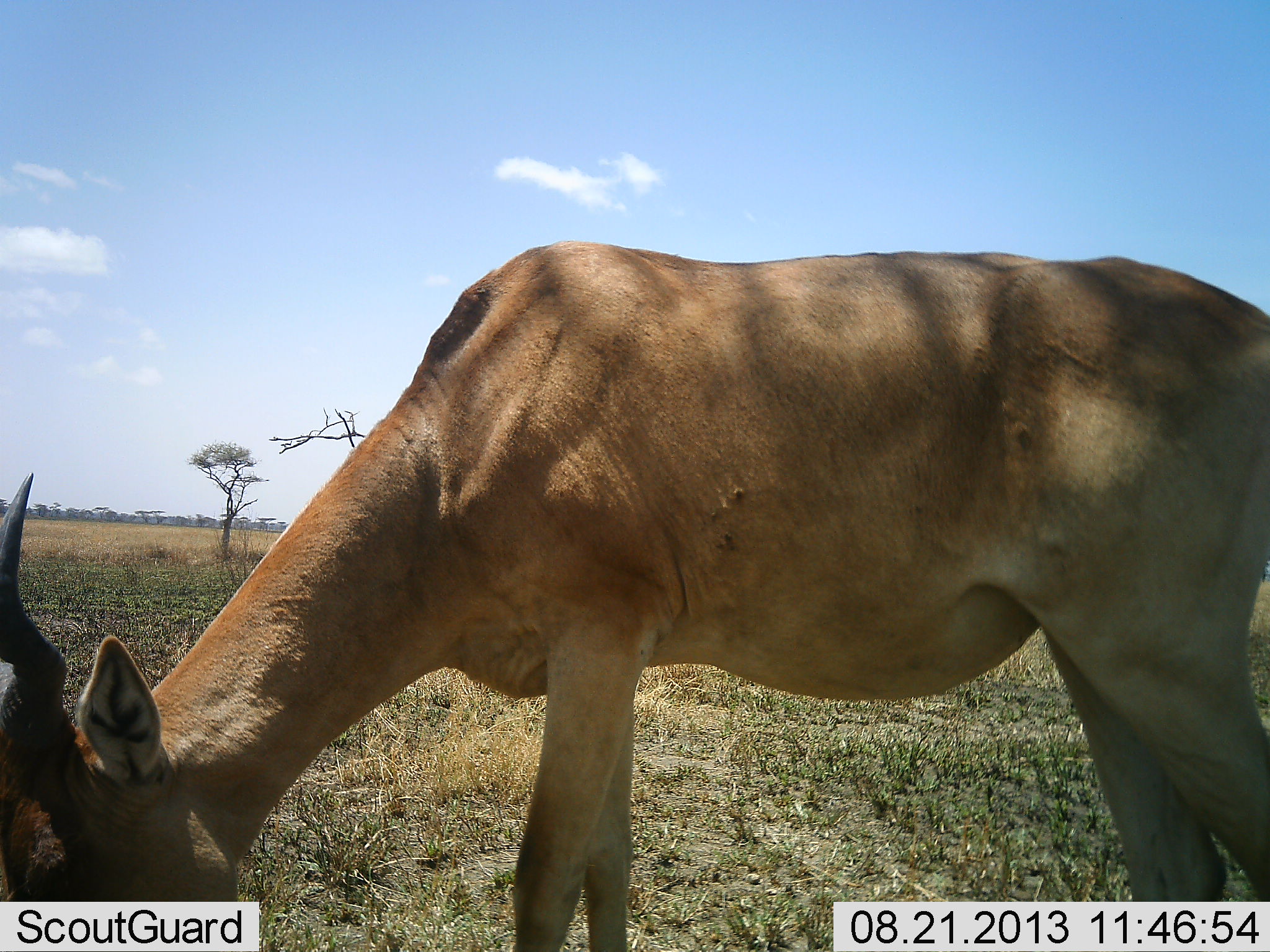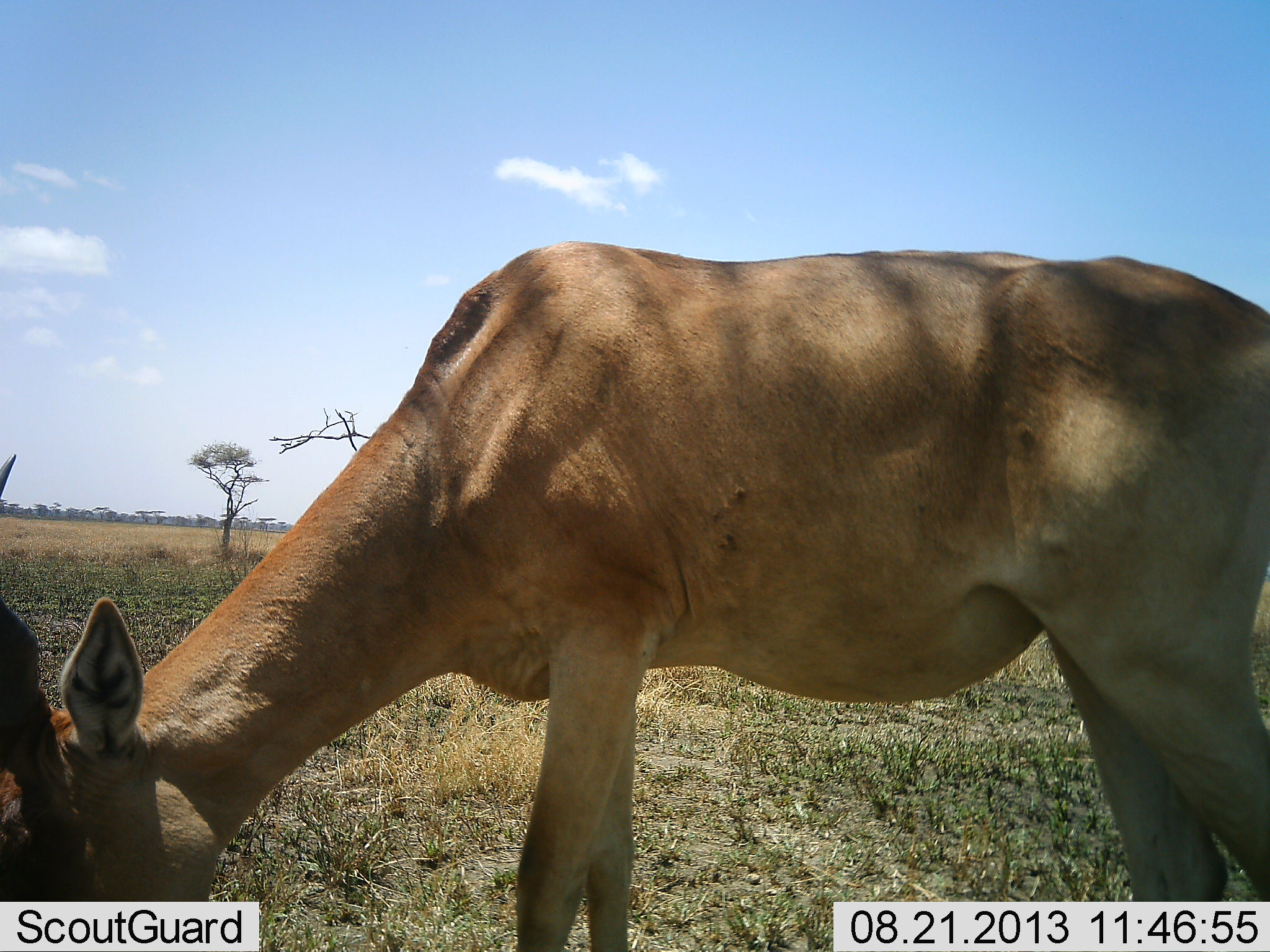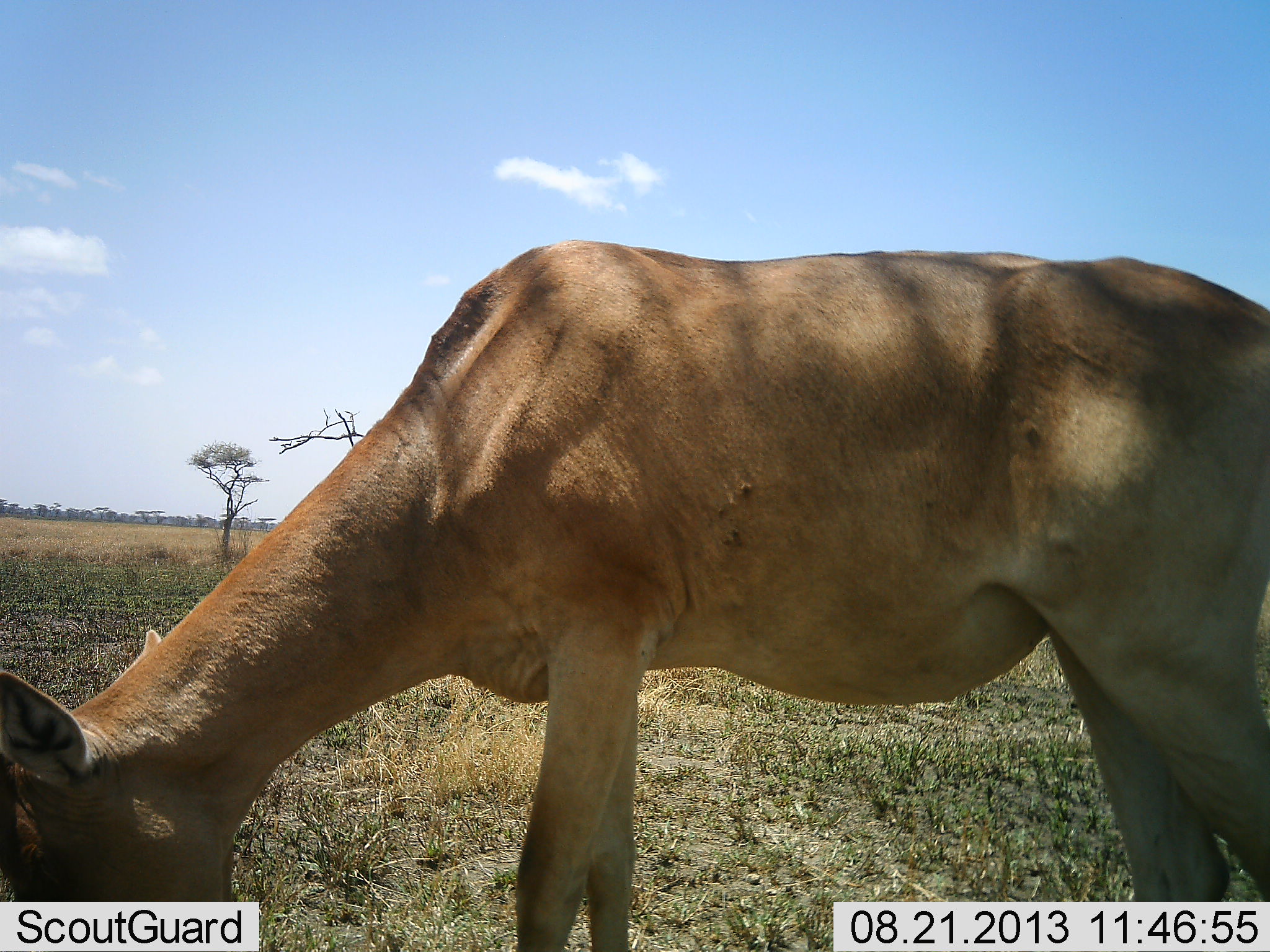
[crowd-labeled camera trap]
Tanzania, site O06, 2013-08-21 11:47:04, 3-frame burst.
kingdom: Animalia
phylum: Chordata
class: Mammalia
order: Artiodactyla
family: Bovidae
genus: Alcelaphus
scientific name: Alcelaphus buselaphus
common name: hartebeest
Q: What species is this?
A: Hartebeest (Alcelaphus buselaphus).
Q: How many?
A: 1.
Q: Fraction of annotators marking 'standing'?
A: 15%.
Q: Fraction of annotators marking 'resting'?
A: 0%.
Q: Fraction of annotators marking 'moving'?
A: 0%.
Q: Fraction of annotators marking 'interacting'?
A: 0%.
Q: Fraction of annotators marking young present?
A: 0%.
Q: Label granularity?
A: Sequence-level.